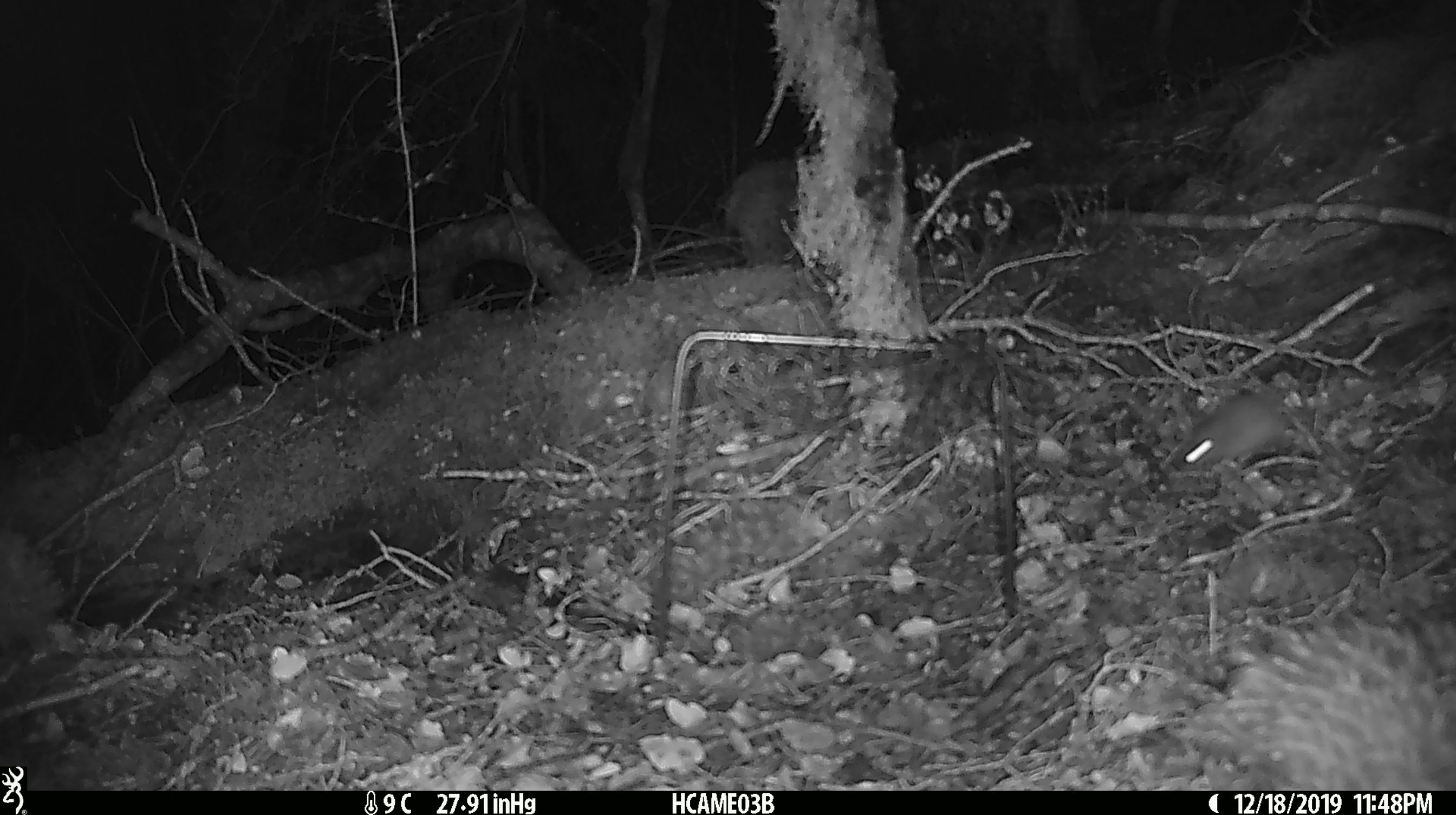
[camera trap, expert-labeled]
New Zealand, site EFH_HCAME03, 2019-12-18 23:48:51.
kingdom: Animalia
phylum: Chordata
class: Mammalia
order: Rodentia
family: Muridae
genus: Mus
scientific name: Mus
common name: mouse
Mouse (Mus).